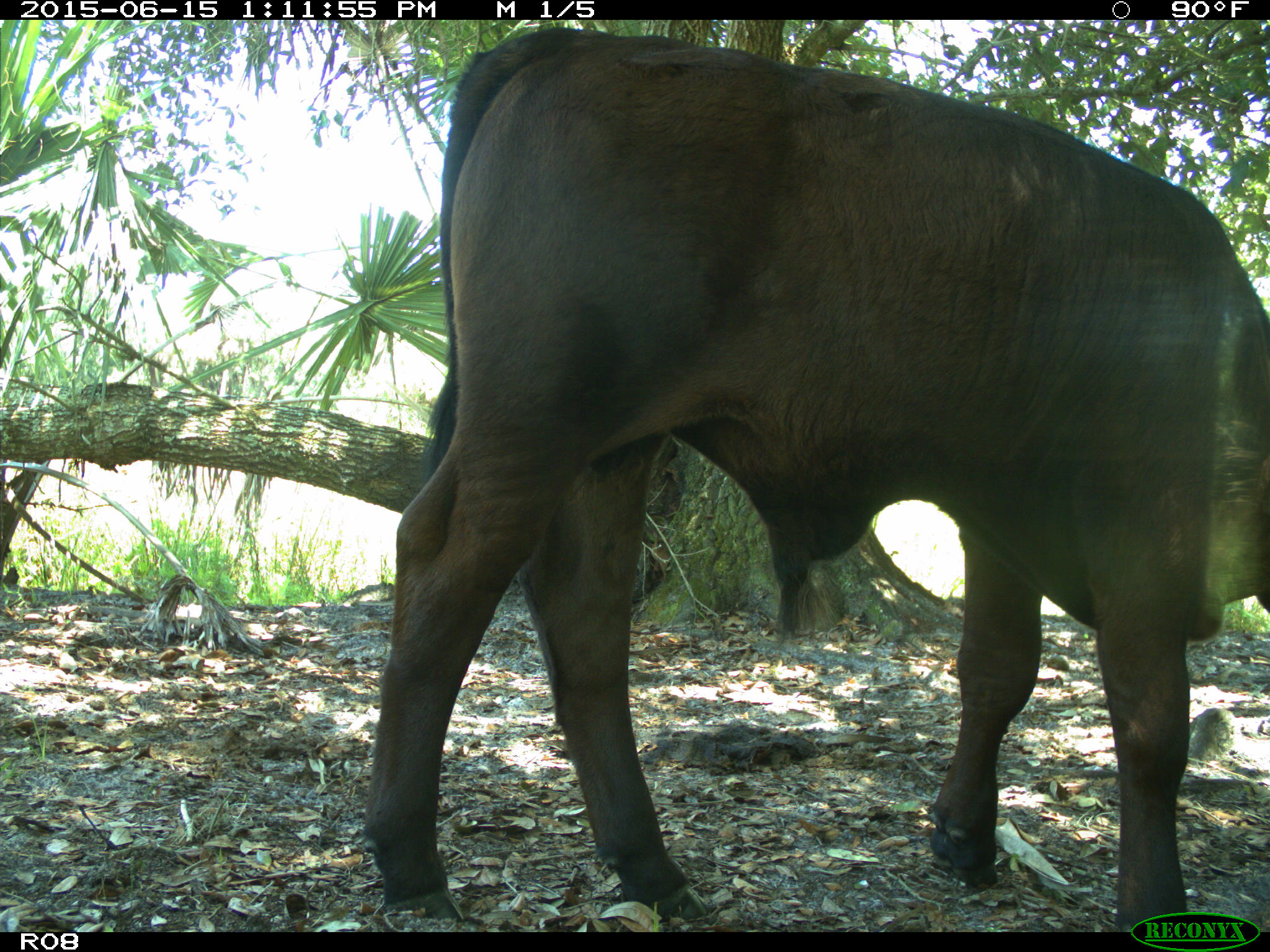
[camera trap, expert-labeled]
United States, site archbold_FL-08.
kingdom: Animalia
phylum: Chordata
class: Mammalia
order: Artiodactyla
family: Bovidae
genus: Bos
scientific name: Bos taurus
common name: domestic cow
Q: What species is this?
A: Bos taurus (domestic cow).